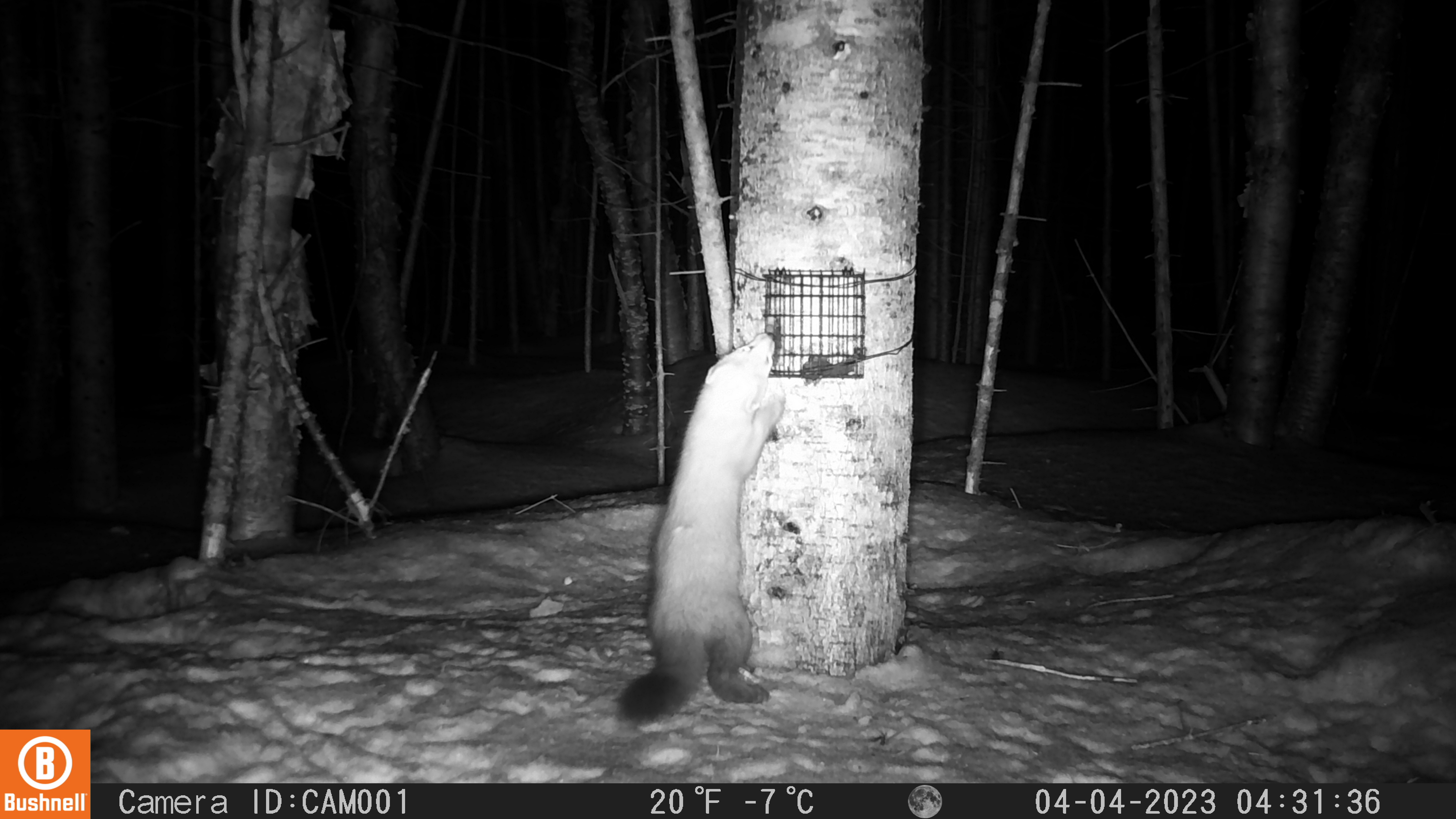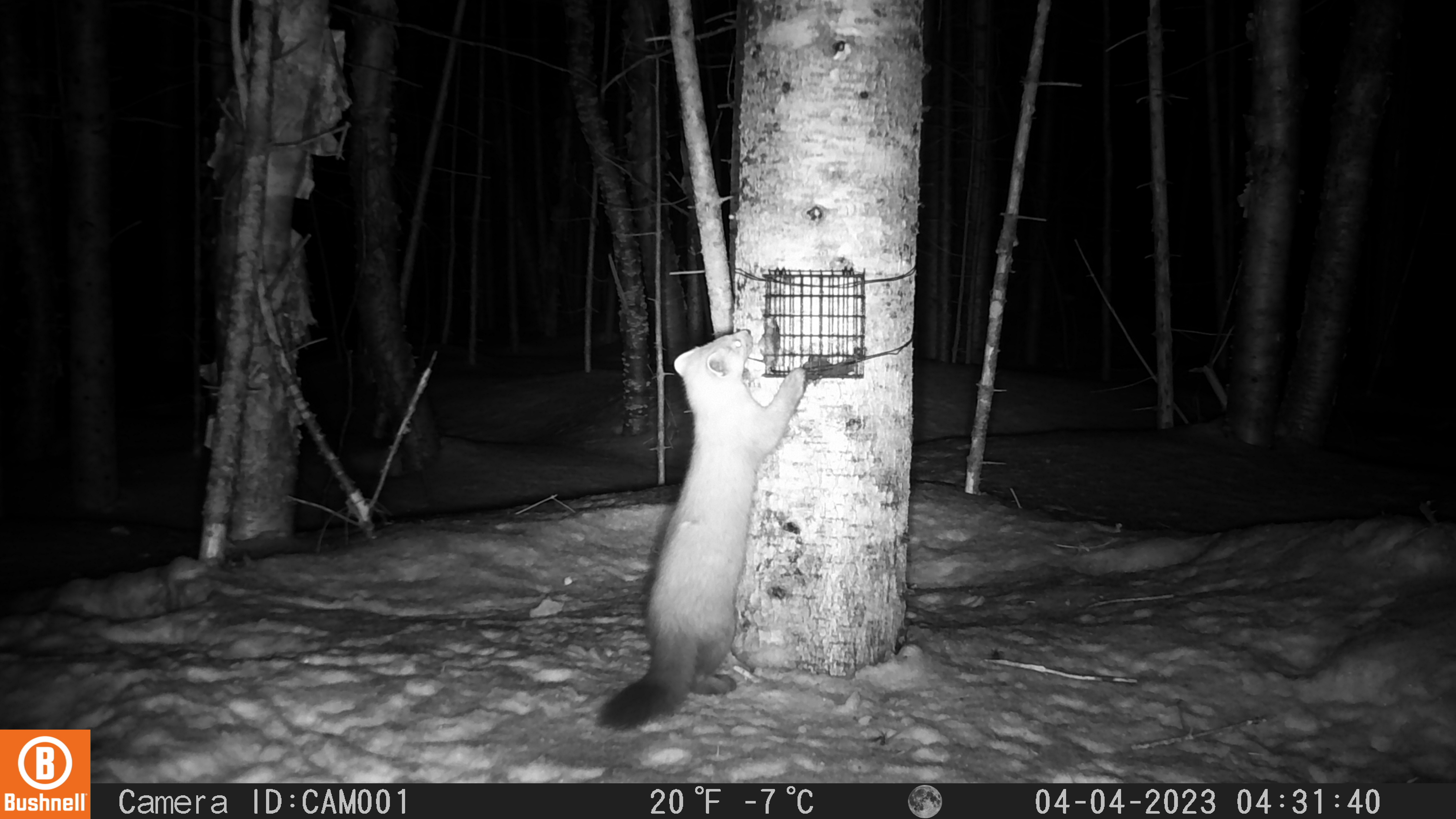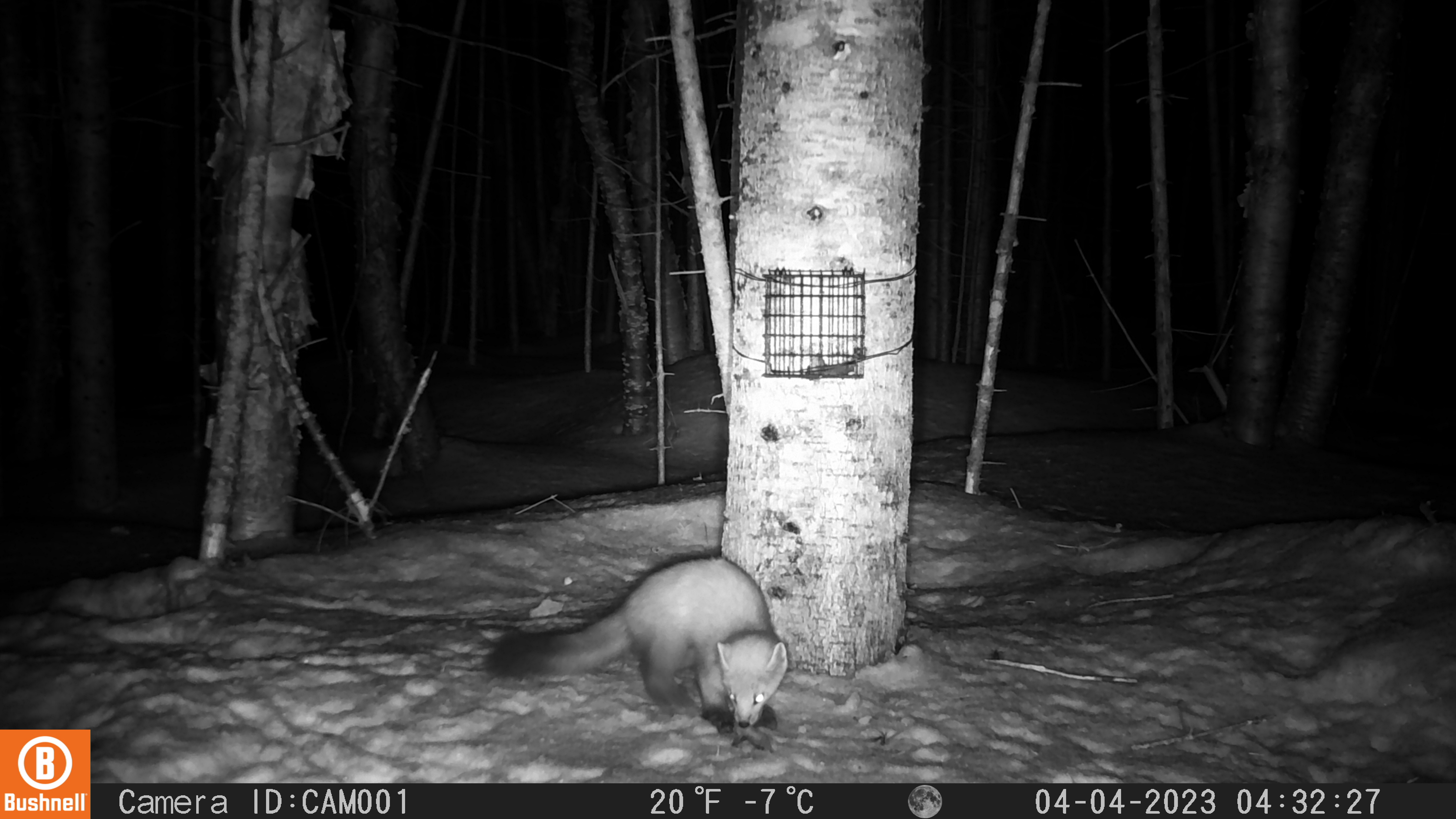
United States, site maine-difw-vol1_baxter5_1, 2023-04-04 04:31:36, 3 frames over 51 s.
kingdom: Animalia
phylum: Chordata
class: Mammalia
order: Carnivora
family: Mustelidae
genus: Martes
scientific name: Martes americana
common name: american marten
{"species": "american marten (Martes americana)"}